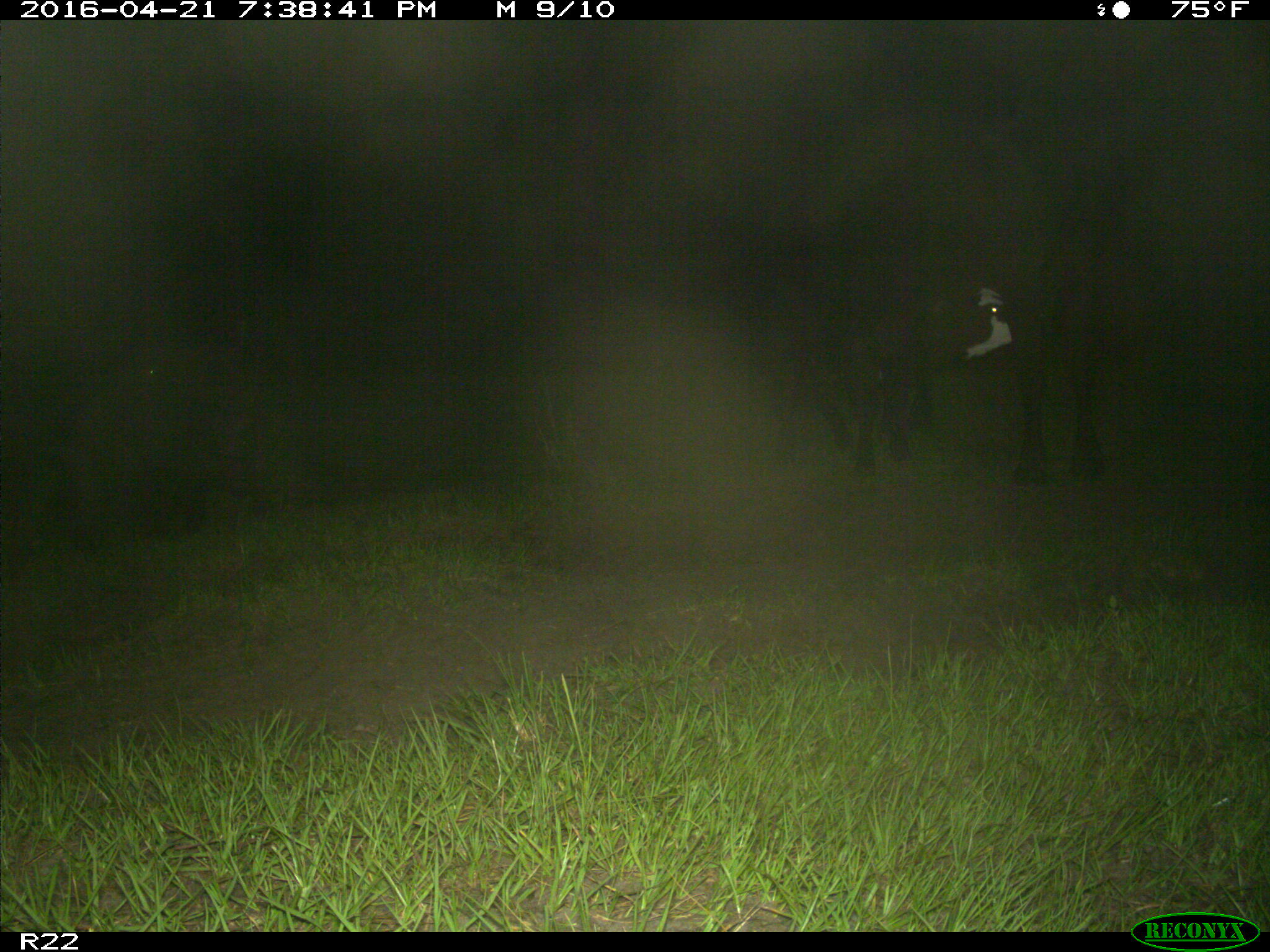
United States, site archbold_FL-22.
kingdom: Animalia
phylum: Chordata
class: Mammalia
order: Artiodactyla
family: Bovidae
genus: Bos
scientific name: Bos taurus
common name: domestic cow